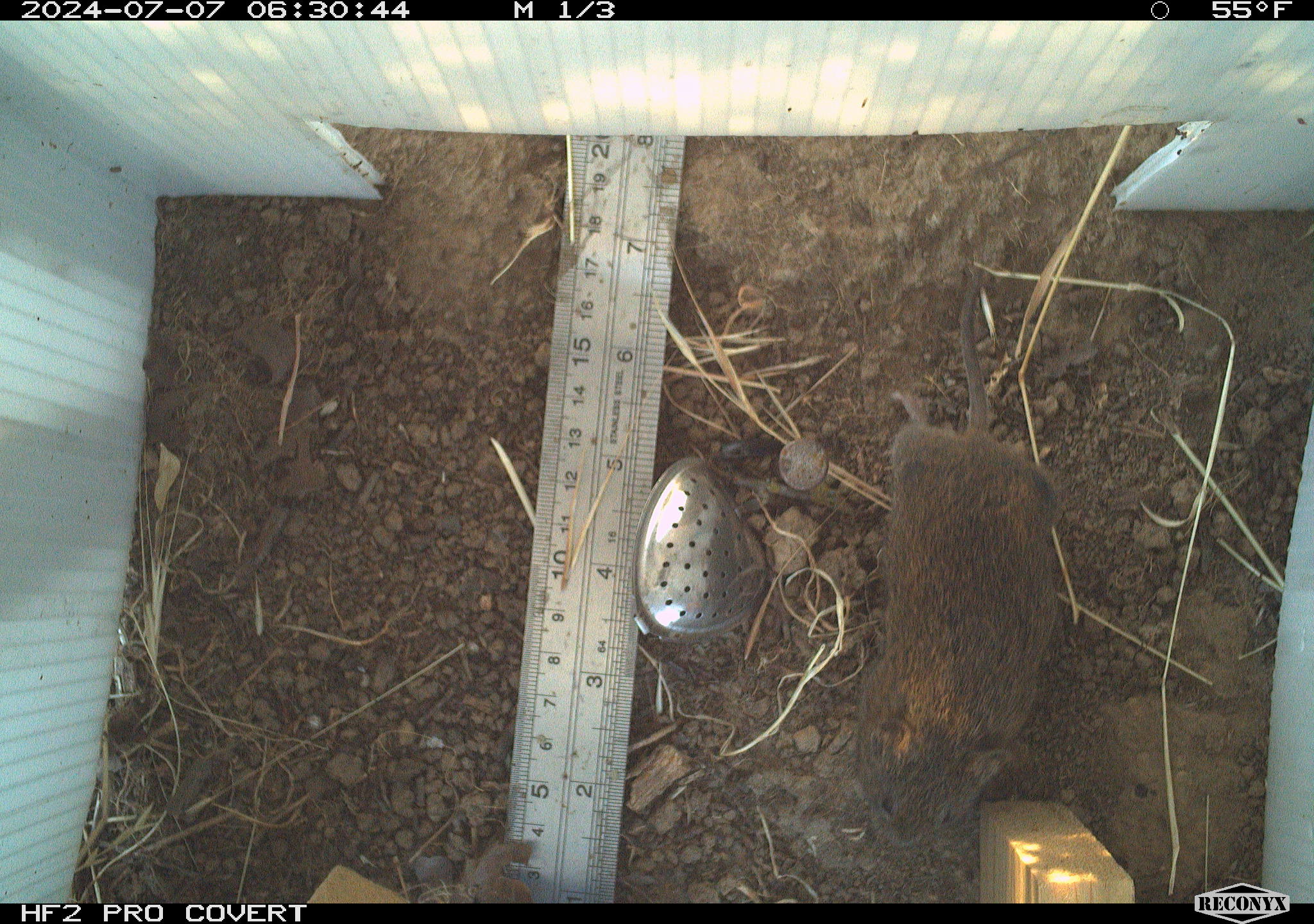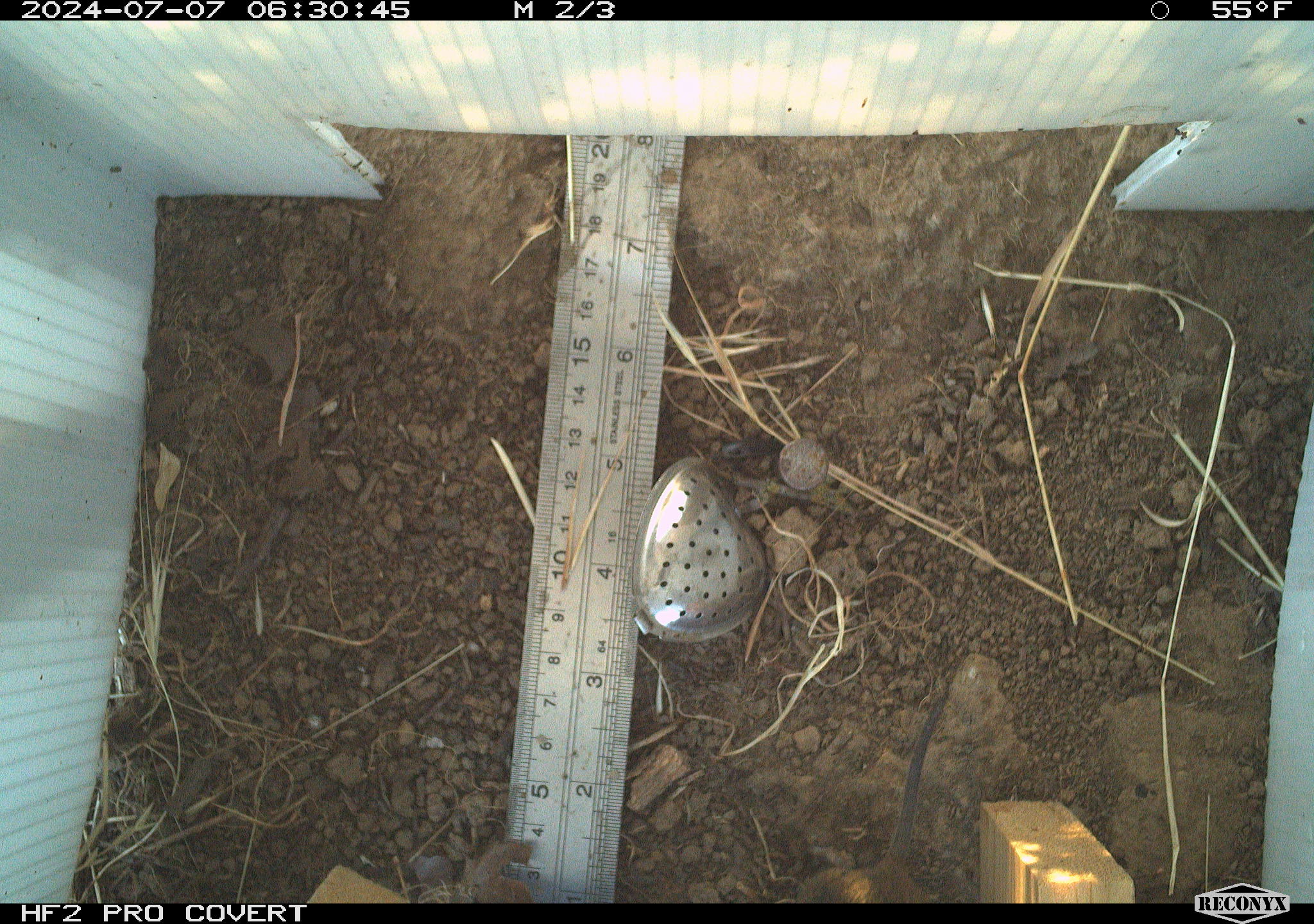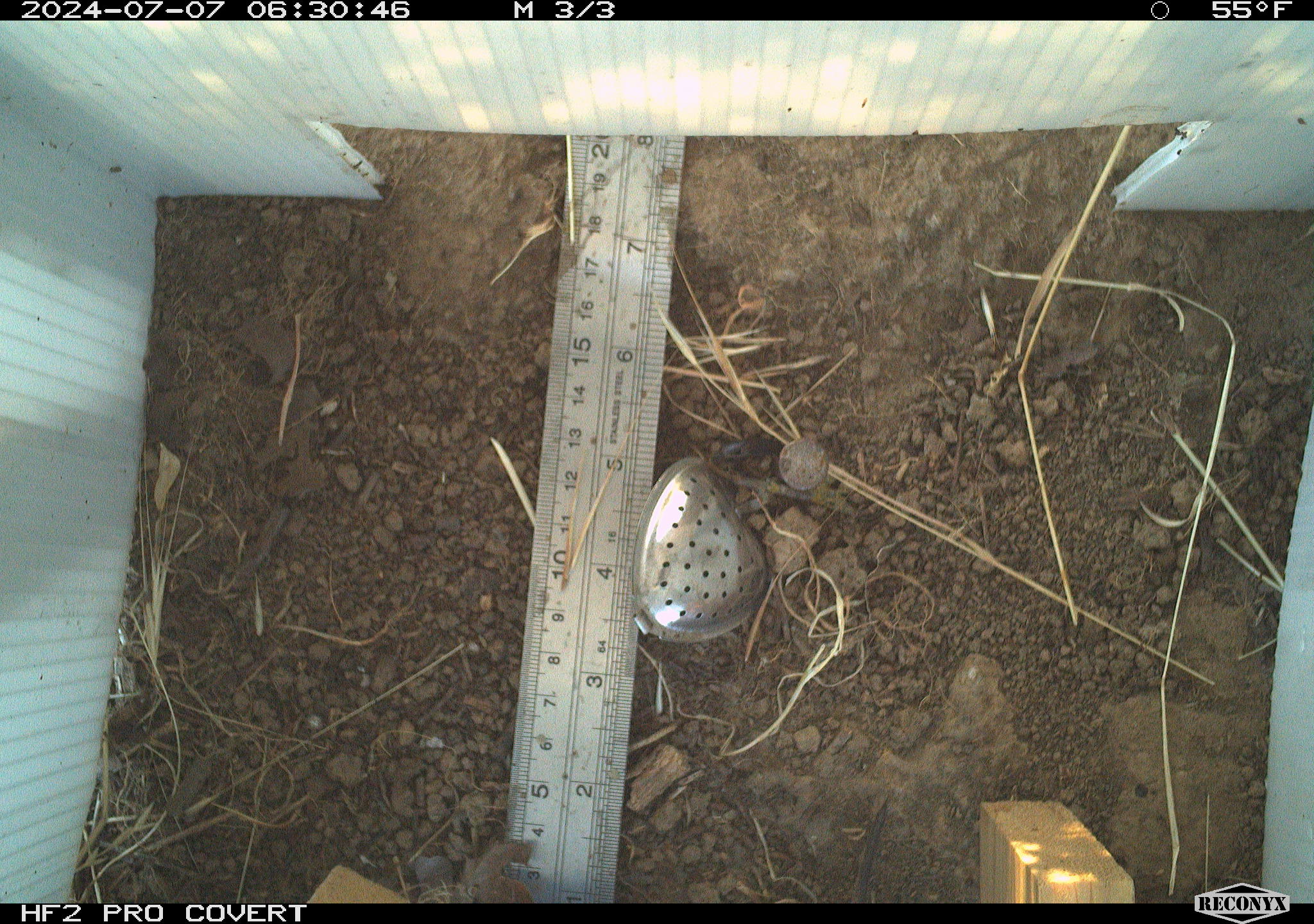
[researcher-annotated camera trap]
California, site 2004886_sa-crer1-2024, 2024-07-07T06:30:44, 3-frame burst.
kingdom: Animalia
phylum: Chordata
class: Mammalia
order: Rodentia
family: Cricetidae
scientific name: Arvicolinae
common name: voles, lemmings, and muskrats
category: arvicolinae subfamily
Arvicolinae subfamily (voles, lemmings, and muskrats) (Arvicolinae).